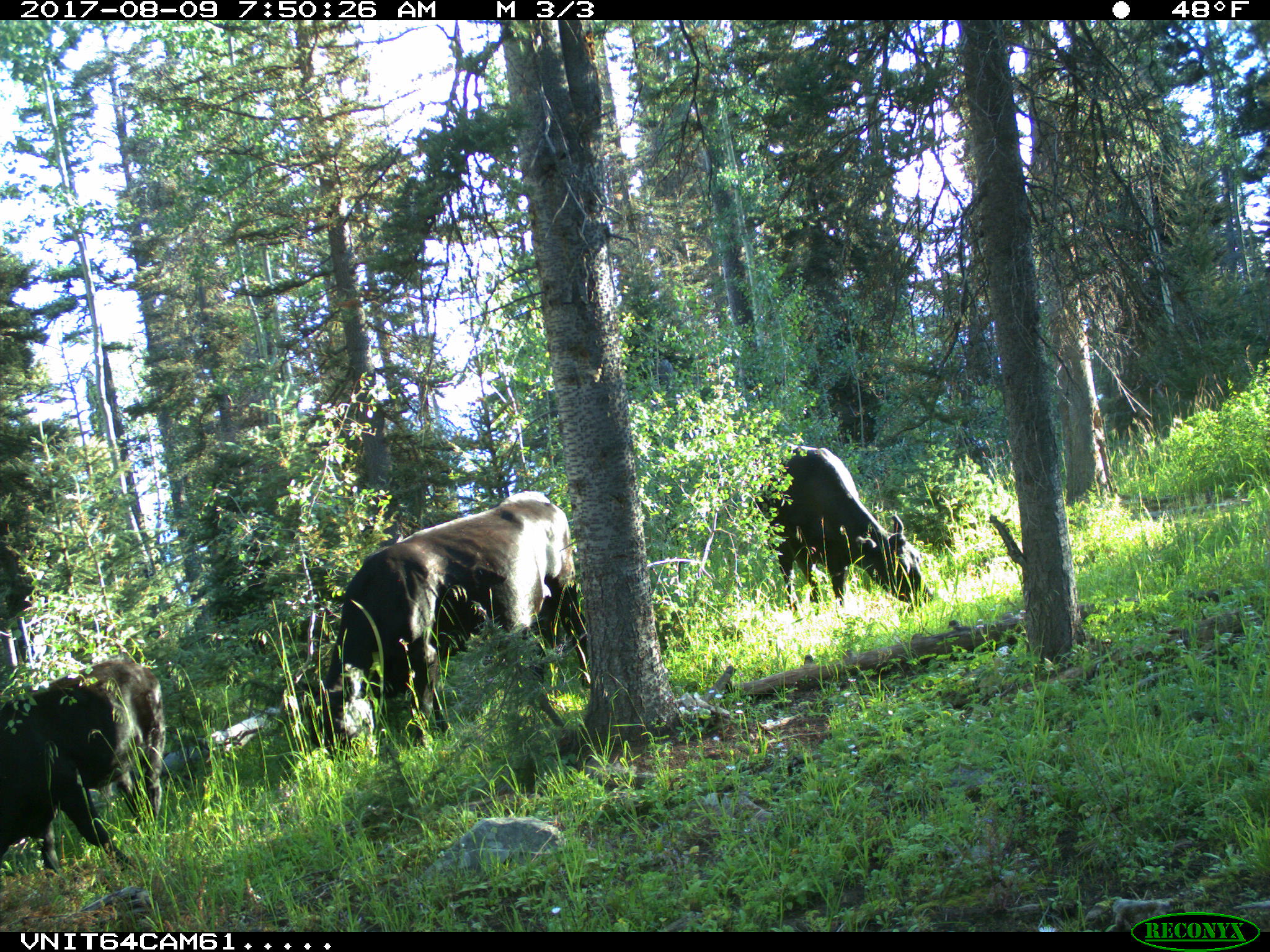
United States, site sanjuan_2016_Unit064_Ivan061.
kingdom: Animalia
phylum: Chordata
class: Mammalia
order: Artiodactyla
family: Bovidae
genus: Bos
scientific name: Bos taurus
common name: domestic cow